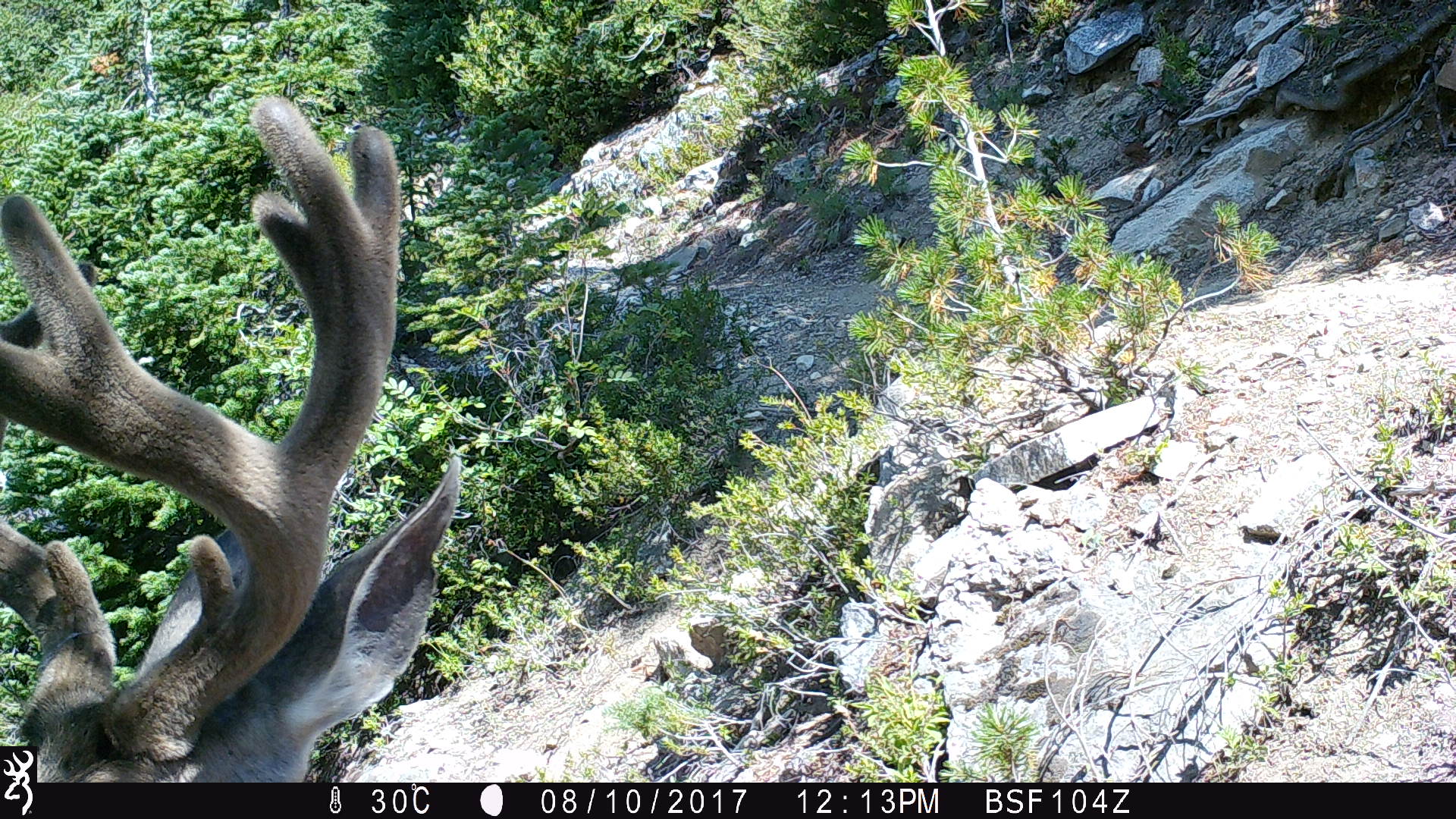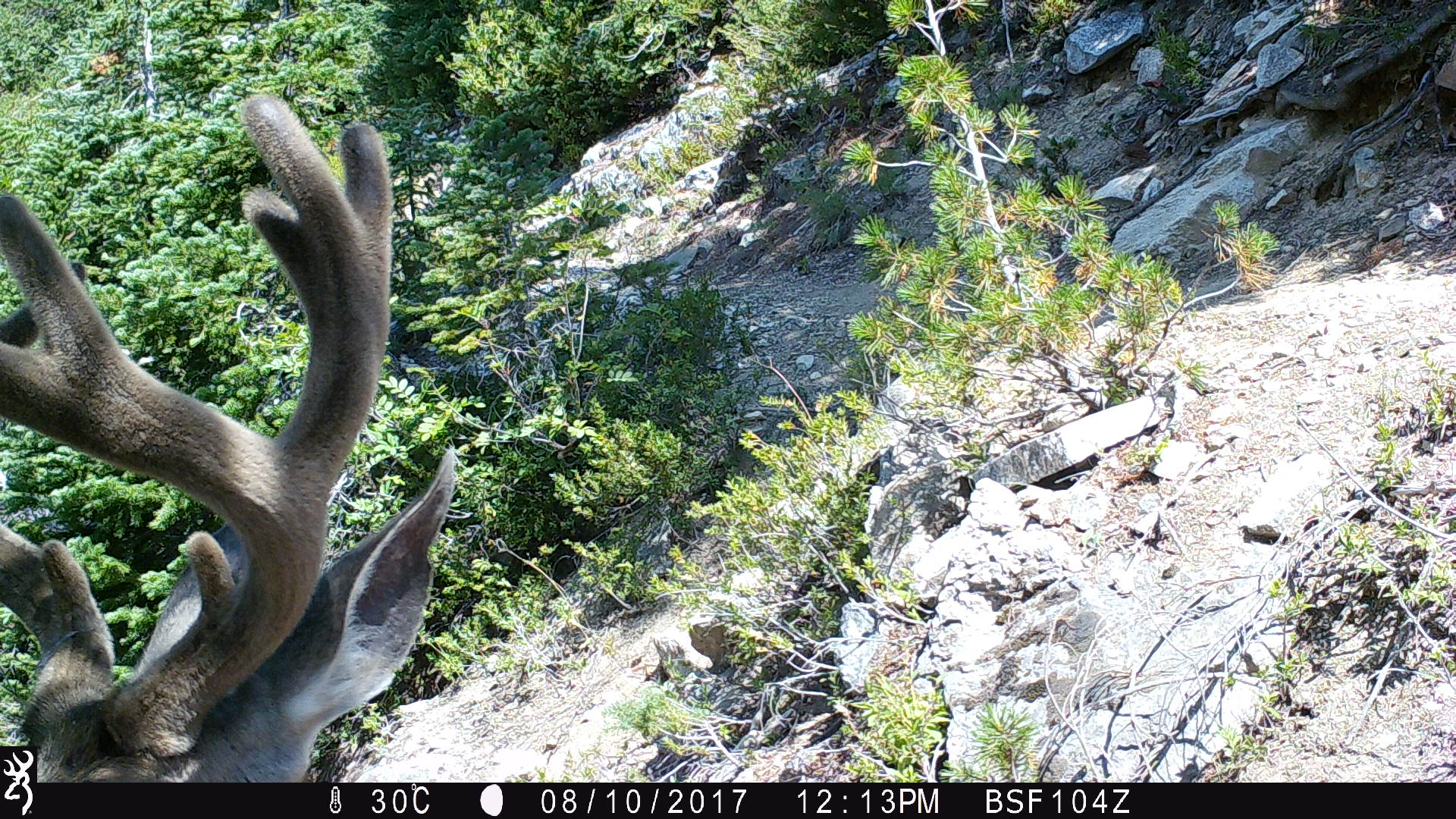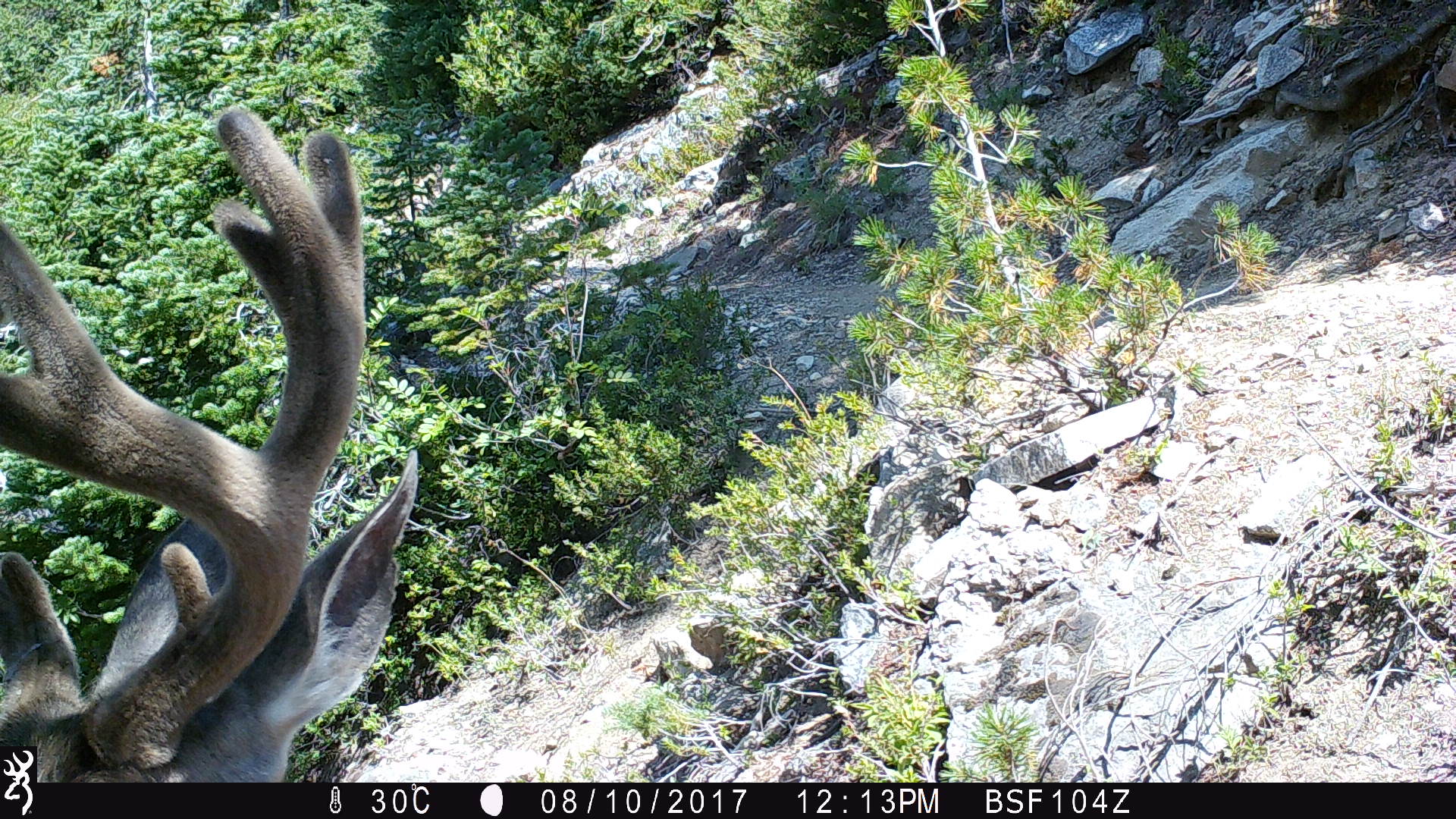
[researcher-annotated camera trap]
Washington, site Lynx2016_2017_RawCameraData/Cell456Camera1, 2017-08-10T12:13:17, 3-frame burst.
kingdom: Animalia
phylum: Chordata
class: Mammalia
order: Artiodactyla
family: Cervidae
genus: Odocoileus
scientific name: Odocoileus hemionus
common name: mule deer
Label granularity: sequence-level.